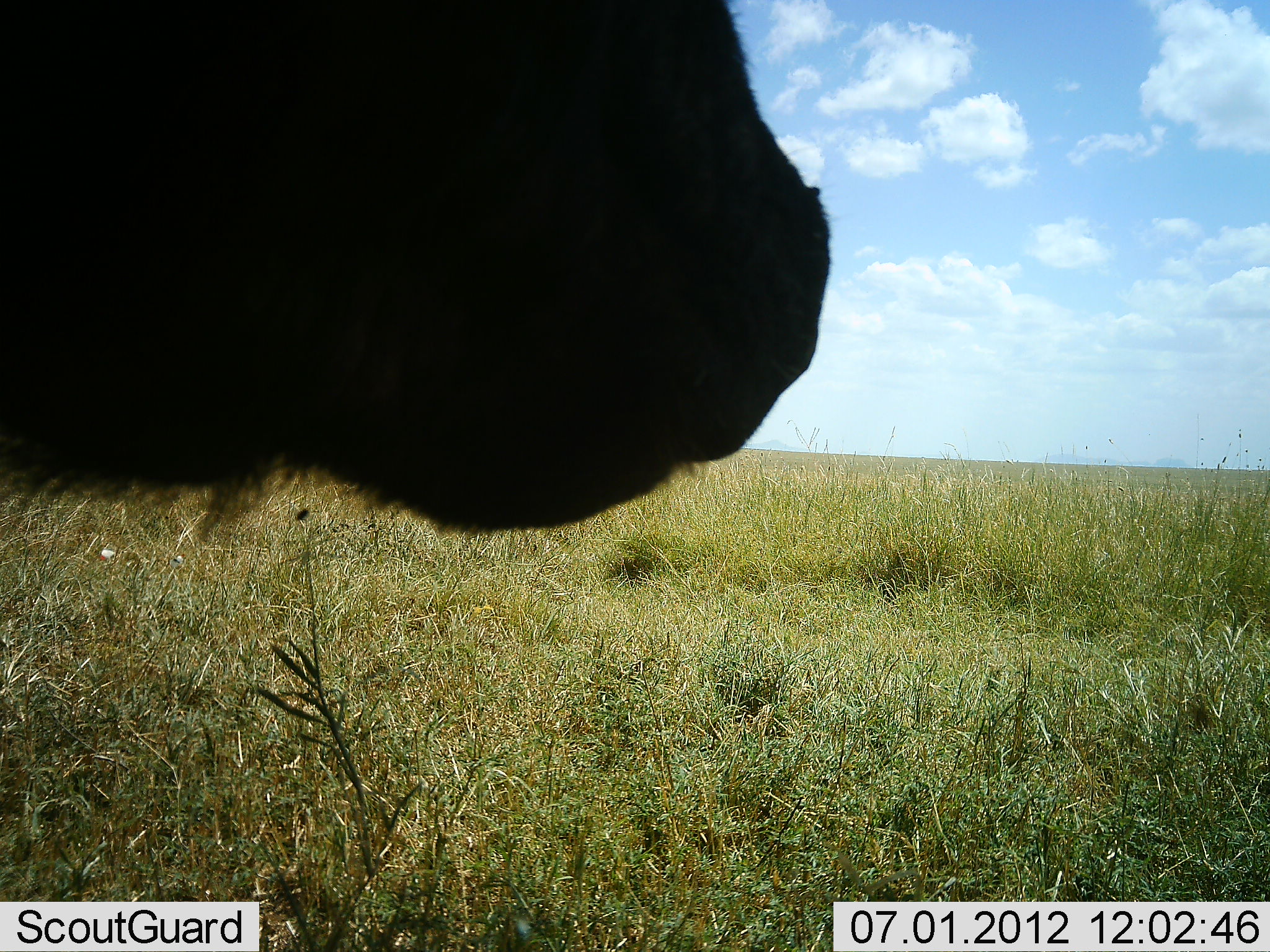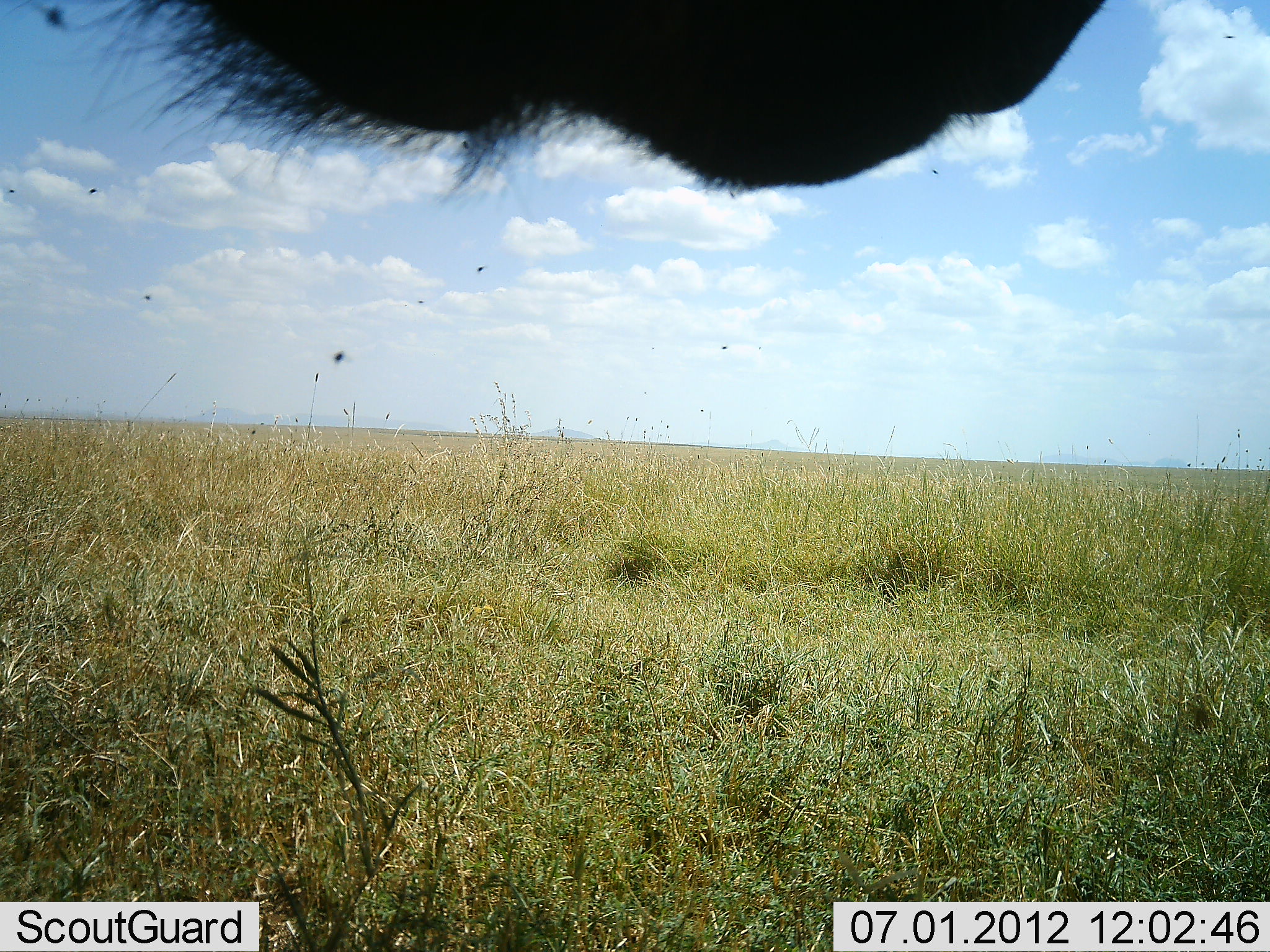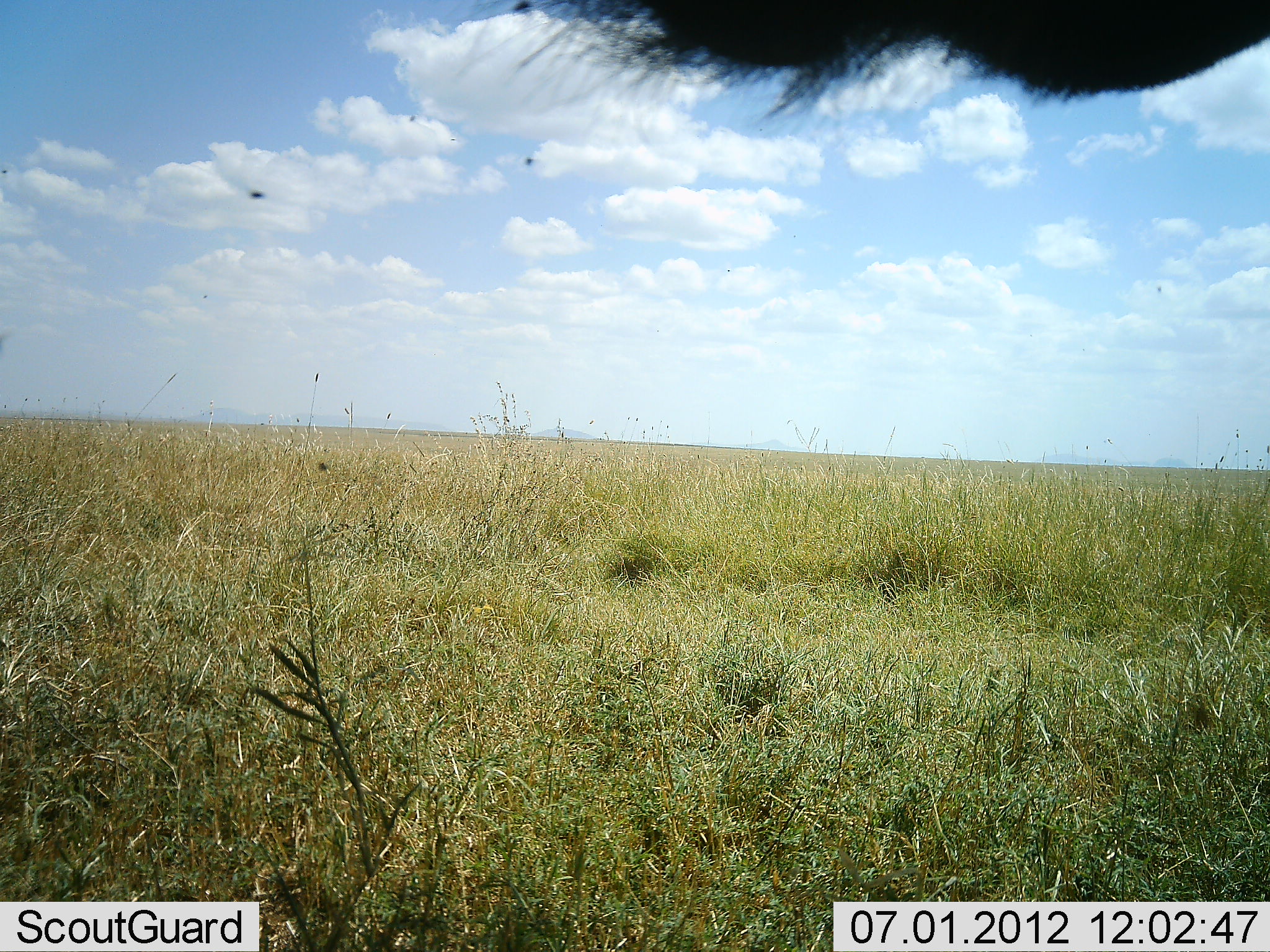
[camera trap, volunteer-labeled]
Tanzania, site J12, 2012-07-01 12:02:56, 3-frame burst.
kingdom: Animalia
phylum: Chordata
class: Mammalia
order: Artiodactyla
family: Bovidae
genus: Syncerus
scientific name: Syncerus caffer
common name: cape buffalo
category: buffalo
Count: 1.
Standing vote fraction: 90%.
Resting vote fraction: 0%.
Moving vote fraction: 10%.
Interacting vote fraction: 0%.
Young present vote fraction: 0%.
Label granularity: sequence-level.